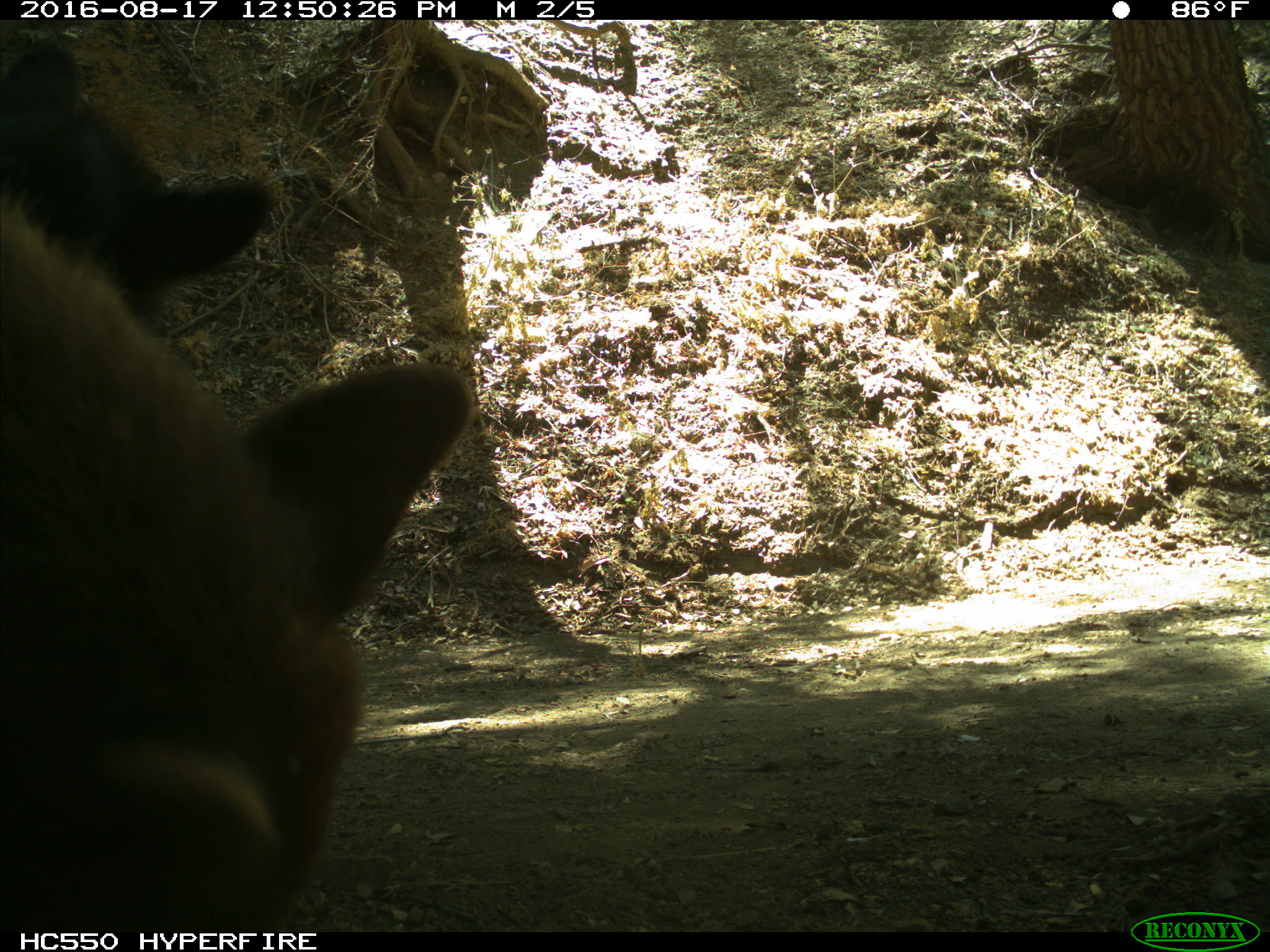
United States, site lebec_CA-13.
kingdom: Animalia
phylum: Chordata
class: Mammalia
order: Carnivora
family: Ursidae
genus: Ursus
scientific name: Ursus americanus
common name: american black bear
Ursus americanus (american black bear).